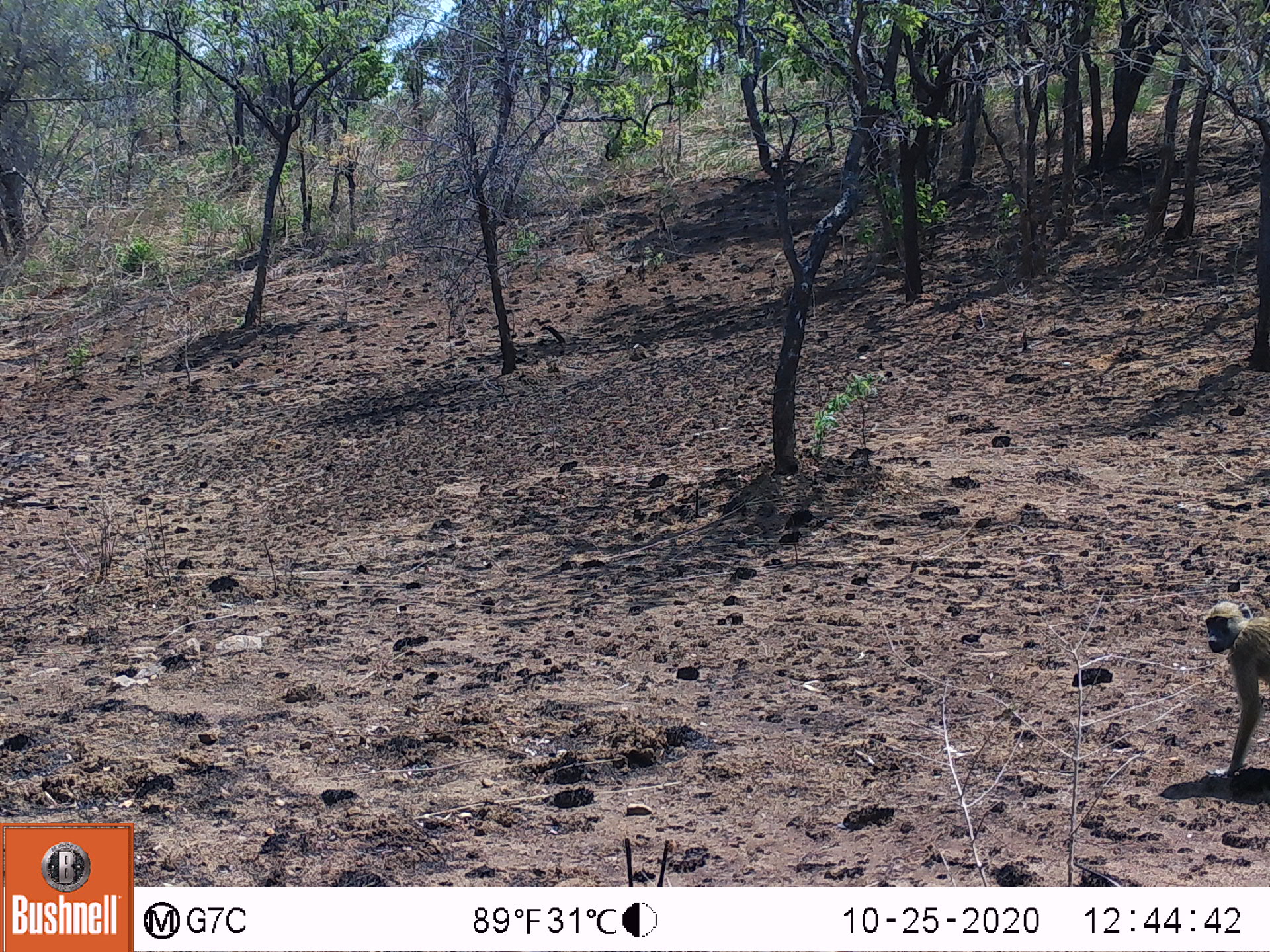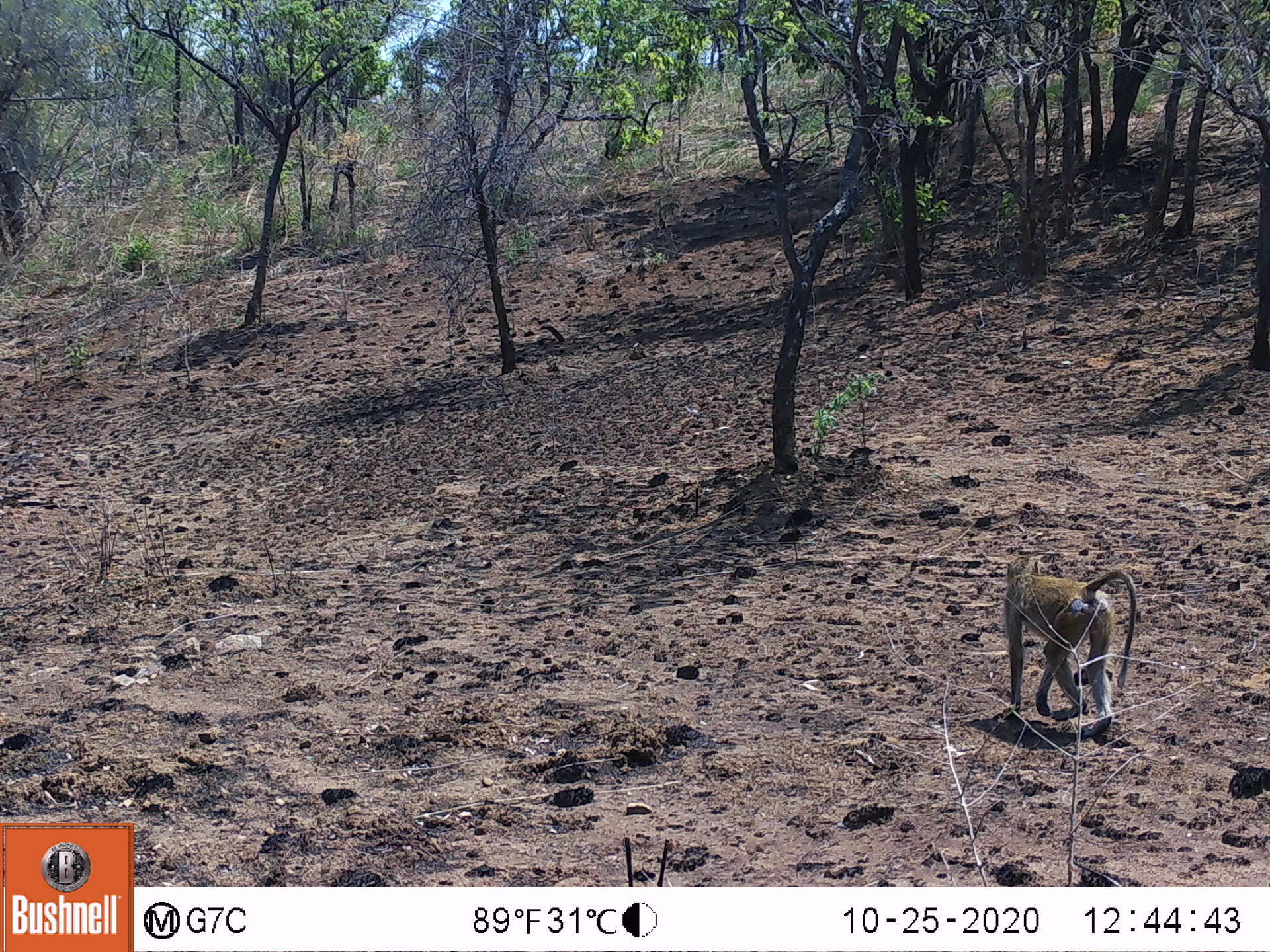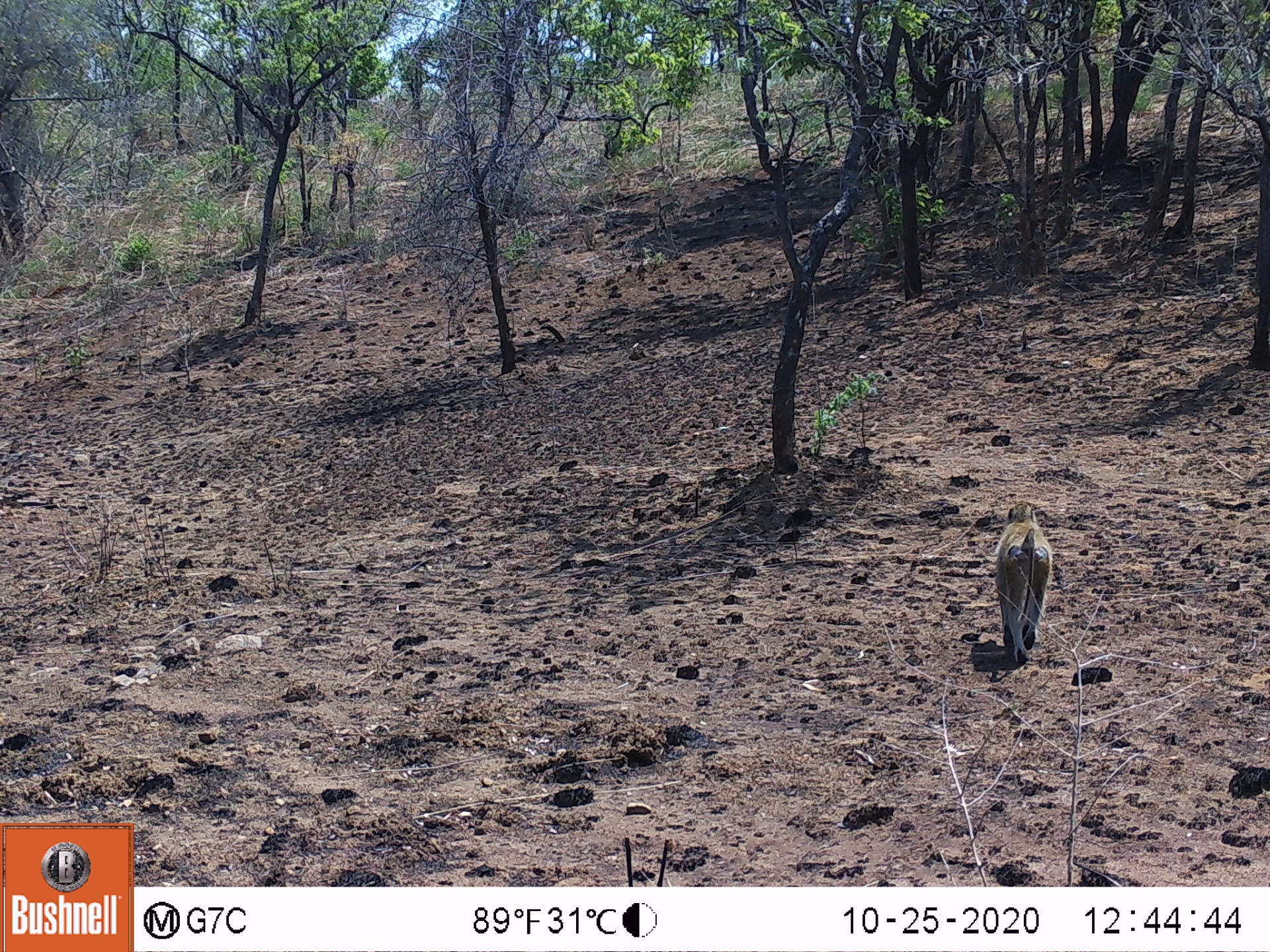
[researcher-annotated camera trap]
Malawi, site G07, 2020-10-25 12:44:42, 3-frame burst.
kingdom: Animalia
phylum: Chordata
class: Mammalia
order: Primates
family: Cercopithecidae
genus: Papio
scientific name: Papio cynocephalus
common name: yellow baboon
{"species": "yellow baboon (Papio cynocephalus)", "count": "1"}